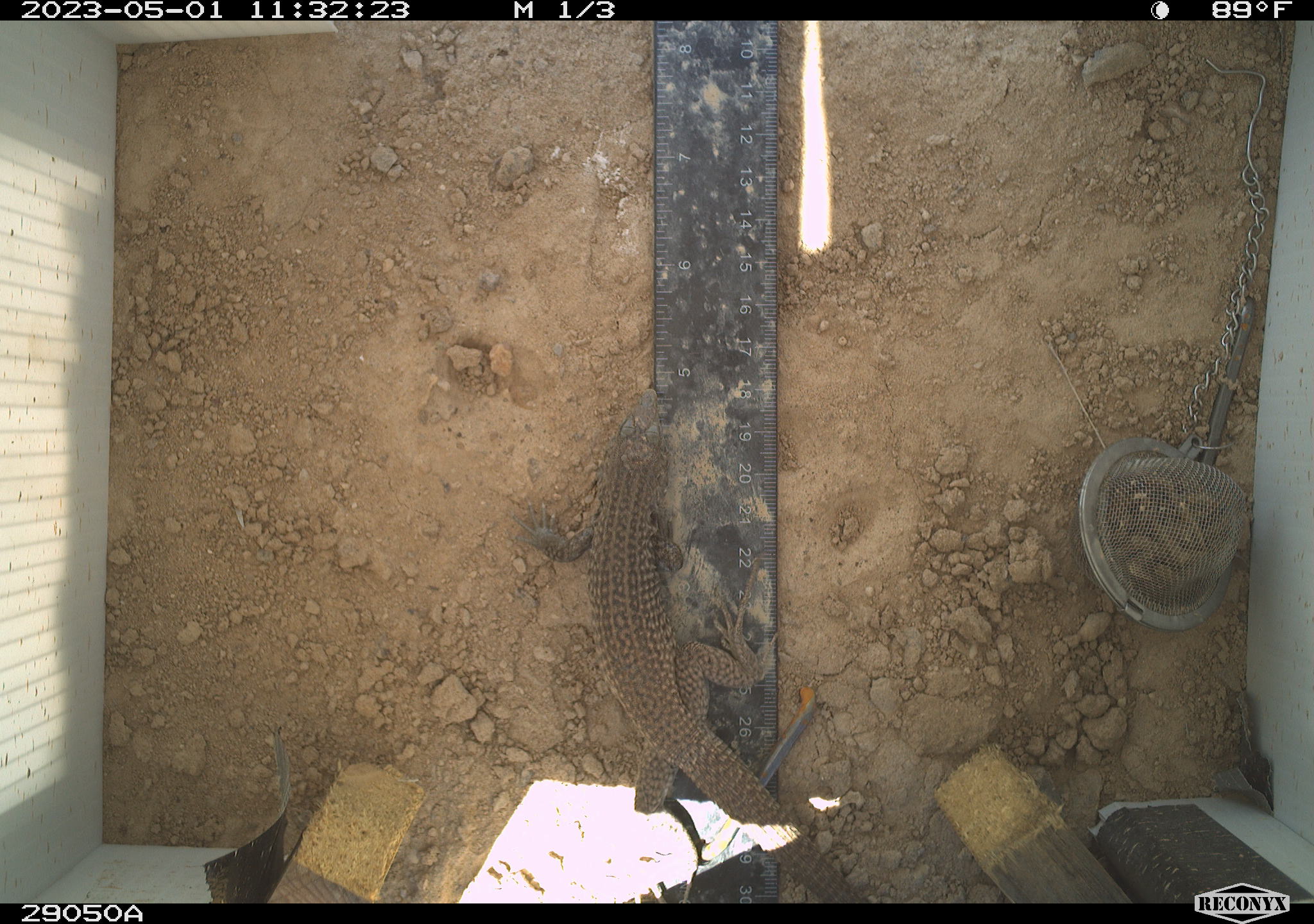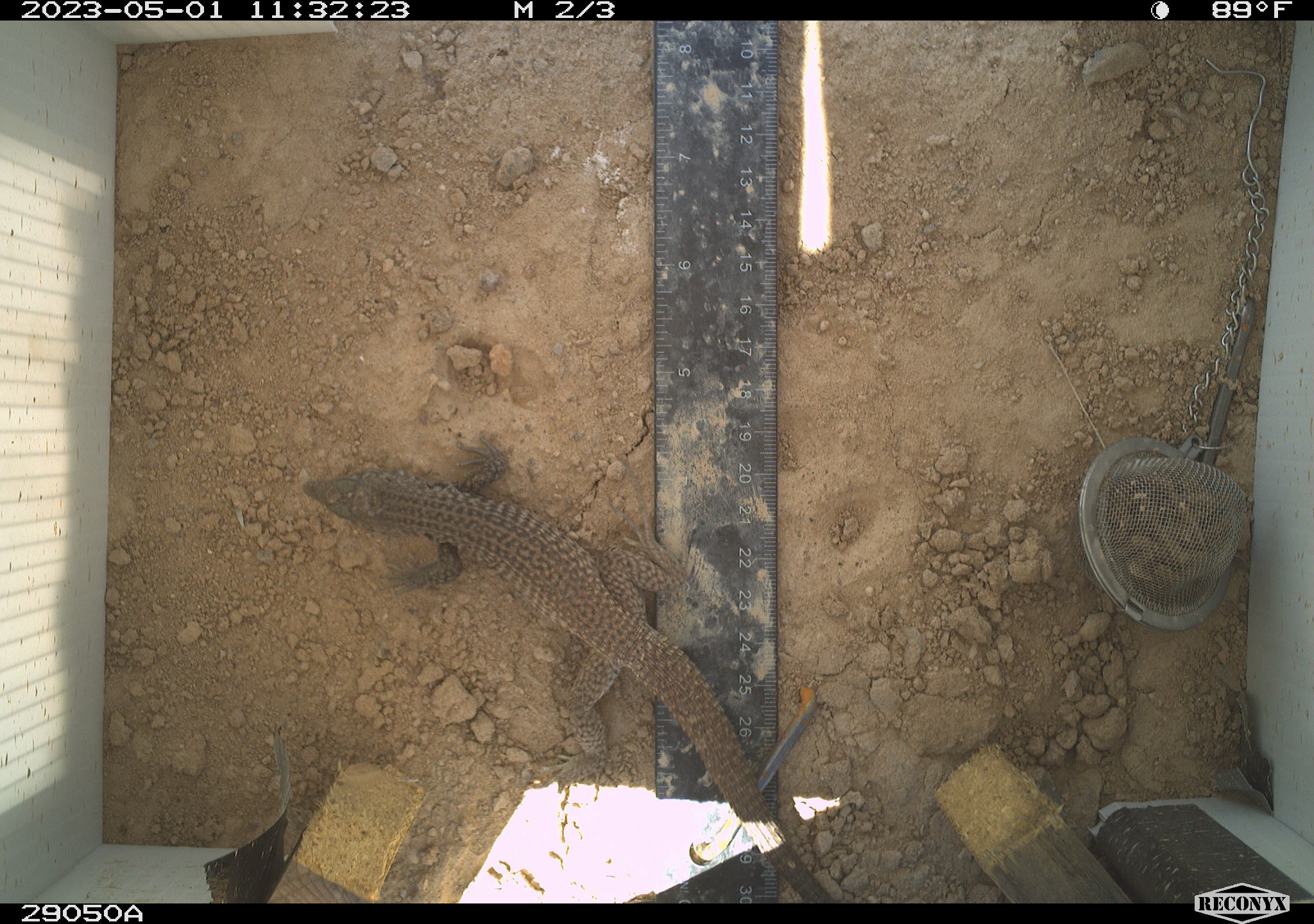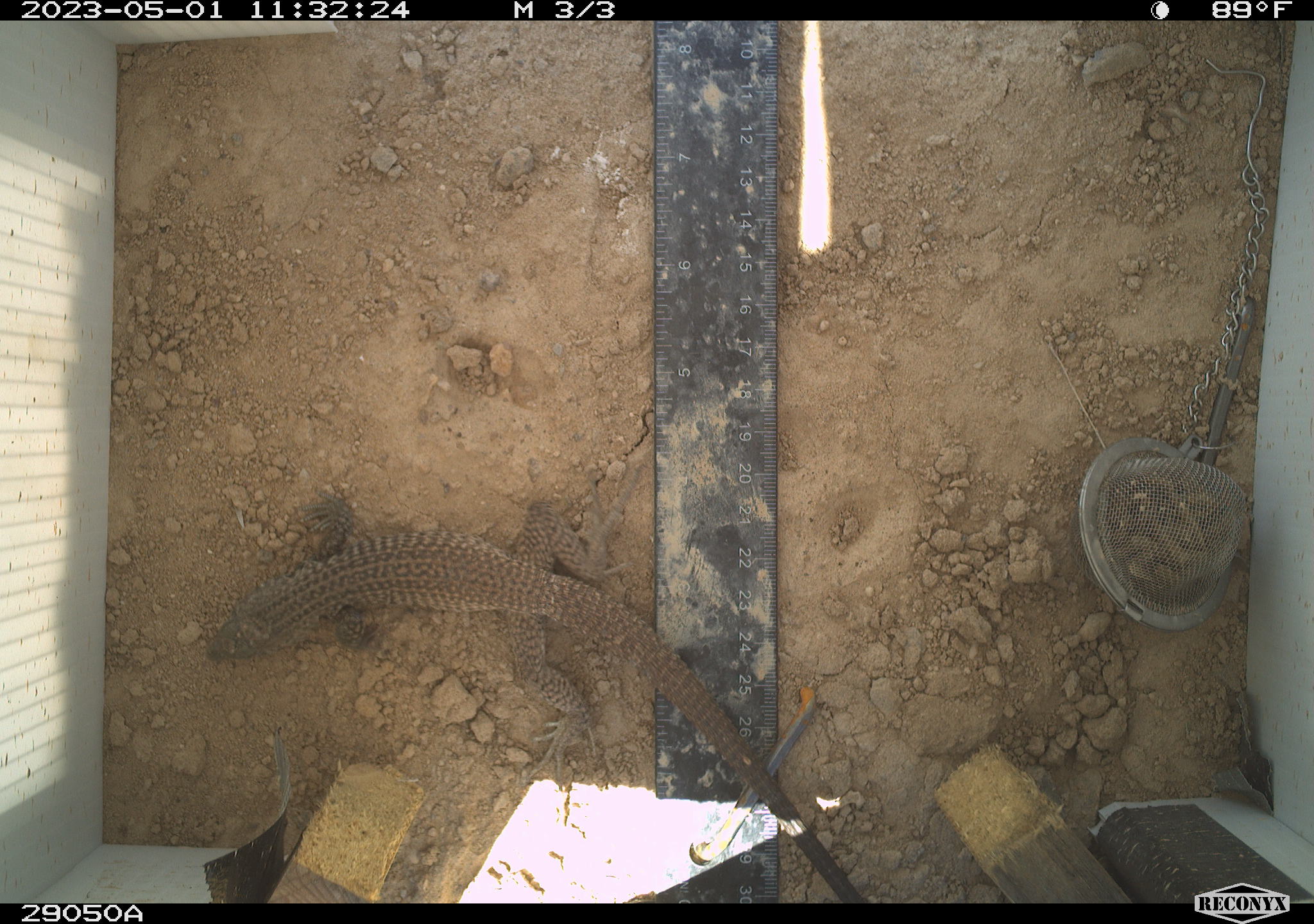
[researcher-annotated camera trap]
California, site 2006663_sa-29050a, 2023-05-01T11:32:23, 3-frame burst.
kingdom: Animalia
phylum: Chordata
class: Reptilia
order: Squamata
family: Teiidae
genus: Aspidoscelis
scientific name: Aspidoscelis tigris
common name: western whiptail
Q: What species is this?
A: Western whiptail (Aspidoscelis tigris).